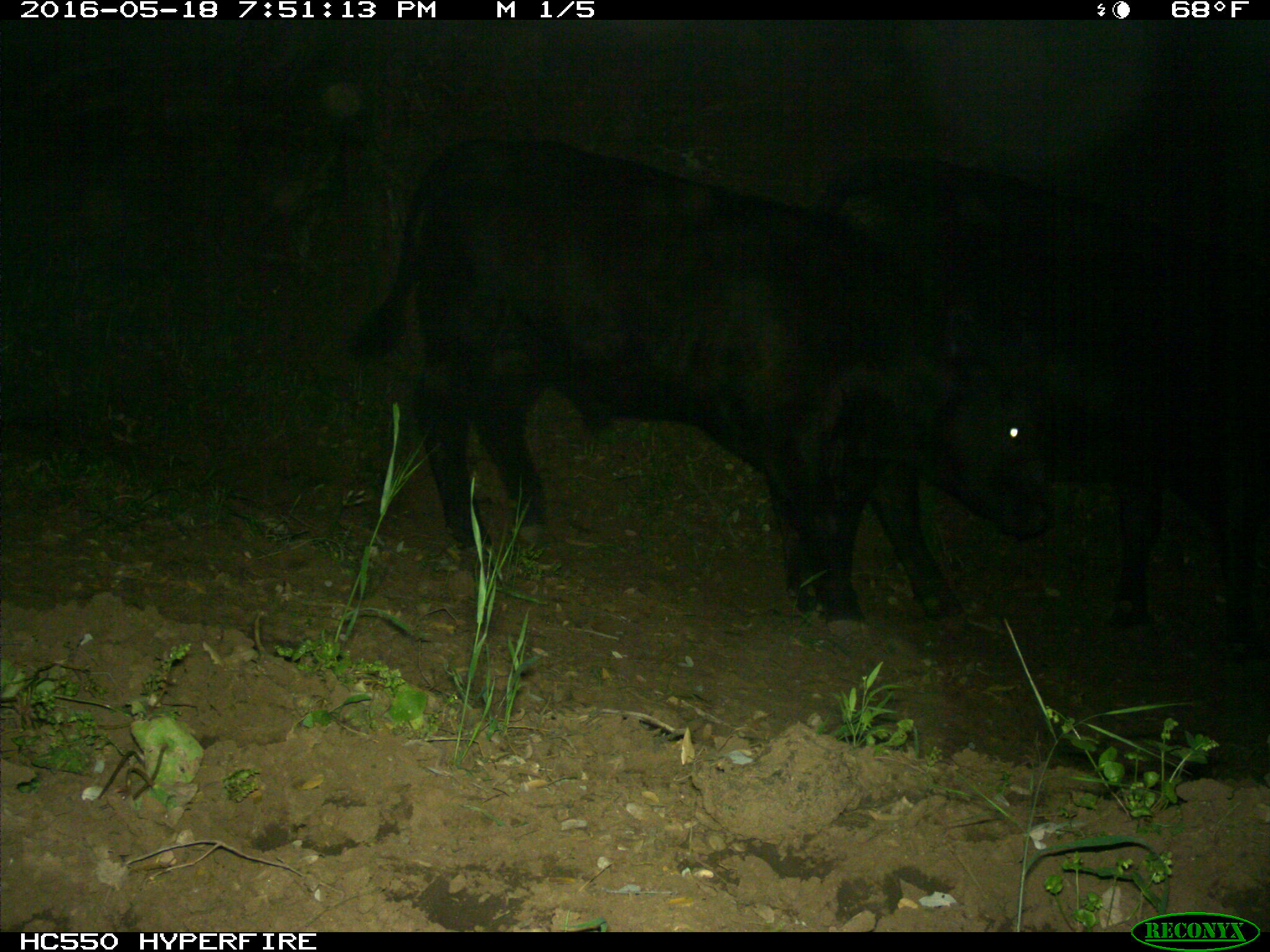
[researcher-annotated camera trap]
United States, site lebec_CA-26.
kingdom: Animalia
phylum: Chordata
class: Mammalia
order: Artiodactyla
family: Bovidae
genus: Bos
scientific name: Bos taurus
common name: domestic cow